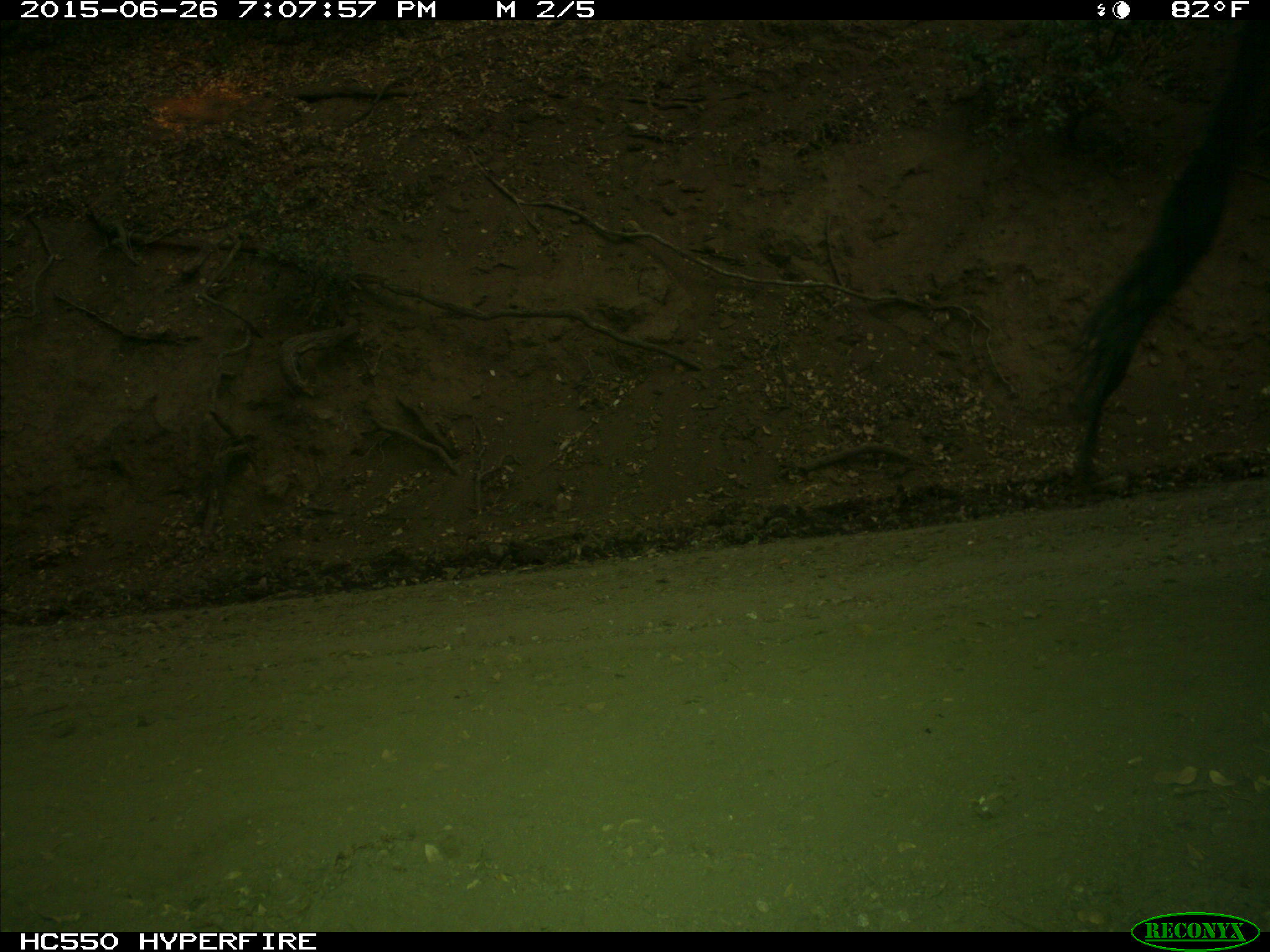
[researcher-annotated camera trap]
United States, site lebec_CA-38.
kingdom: Animalia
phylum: Chordata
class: Mammalia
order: Artiodactyla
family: Bovidae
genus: Bos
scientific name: Bos taurus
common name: domestic cow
Bos taurus (domestic cow).